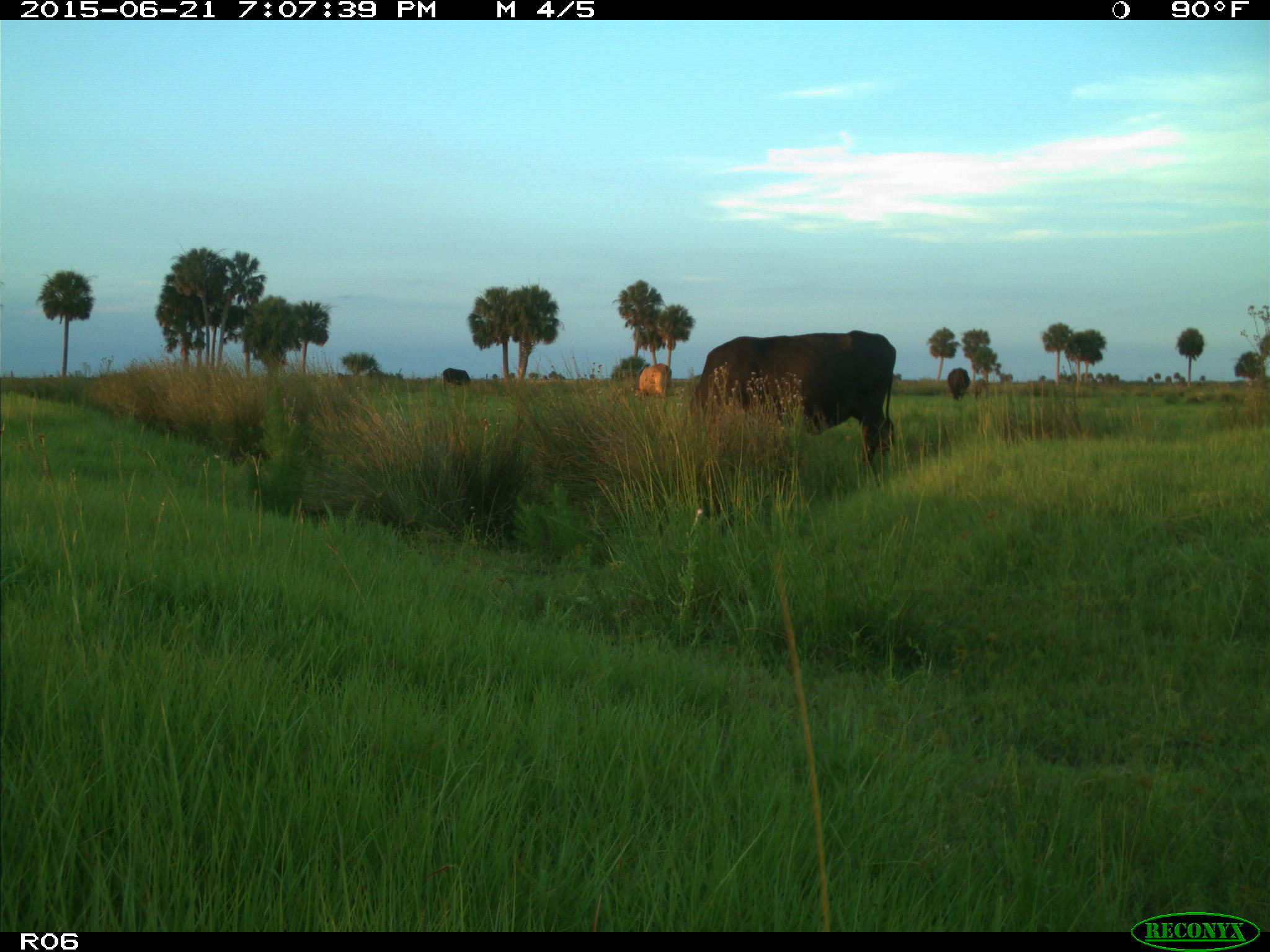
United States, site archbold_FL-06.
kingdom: Animalia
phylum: Chordata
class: Mammalia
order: Artiodactyla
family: Bovidae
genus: Bos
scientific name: Bos taurus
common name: domestic cow